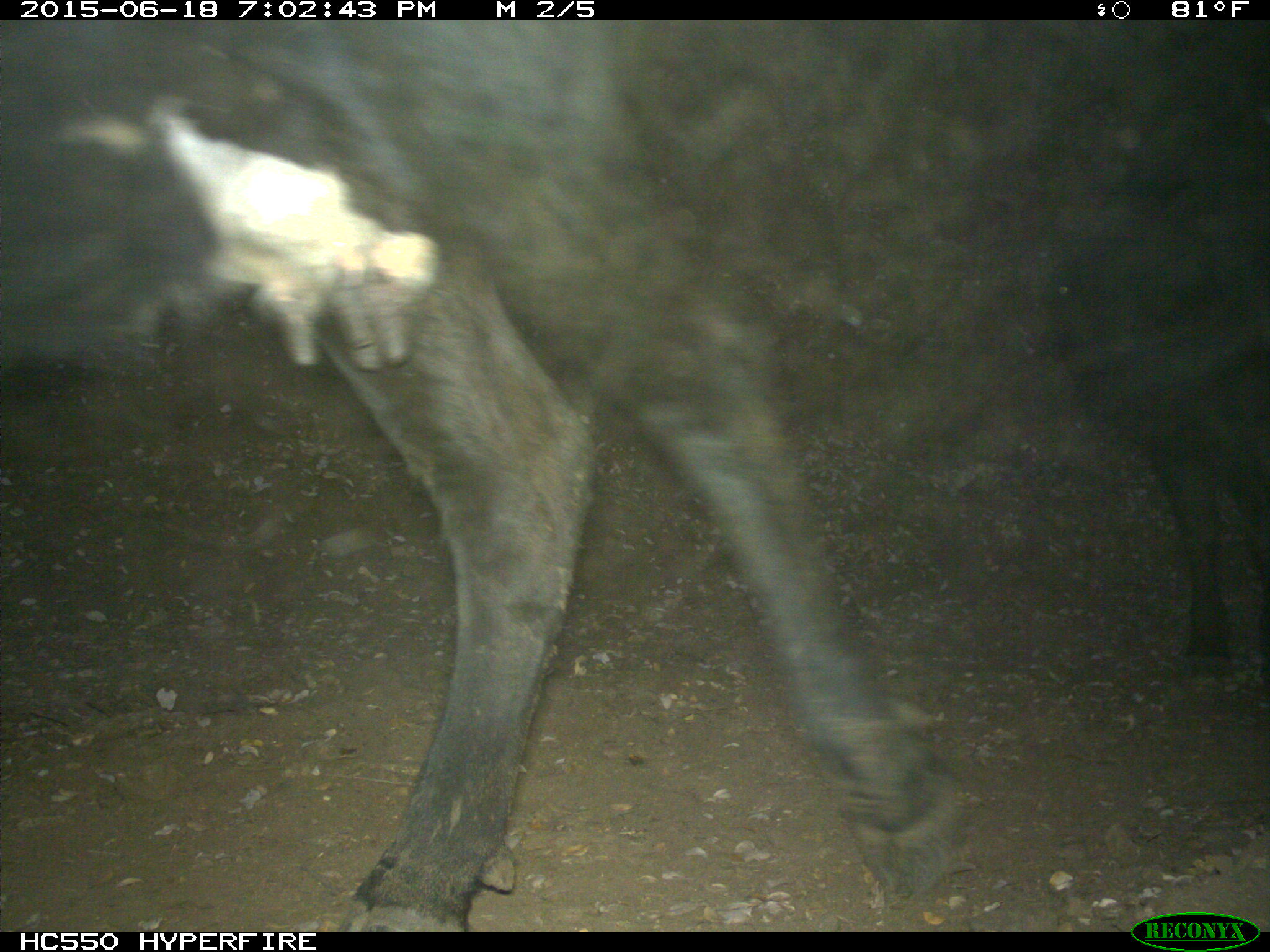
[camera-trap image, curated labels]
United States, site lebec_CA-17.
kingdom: Animalia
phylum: Chordata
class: Mammalia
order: Artiodactyla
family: Bovidae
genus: Bos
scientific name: Bos taurus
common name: domestic cow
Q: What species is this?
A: Bos taurus (domestic cow).